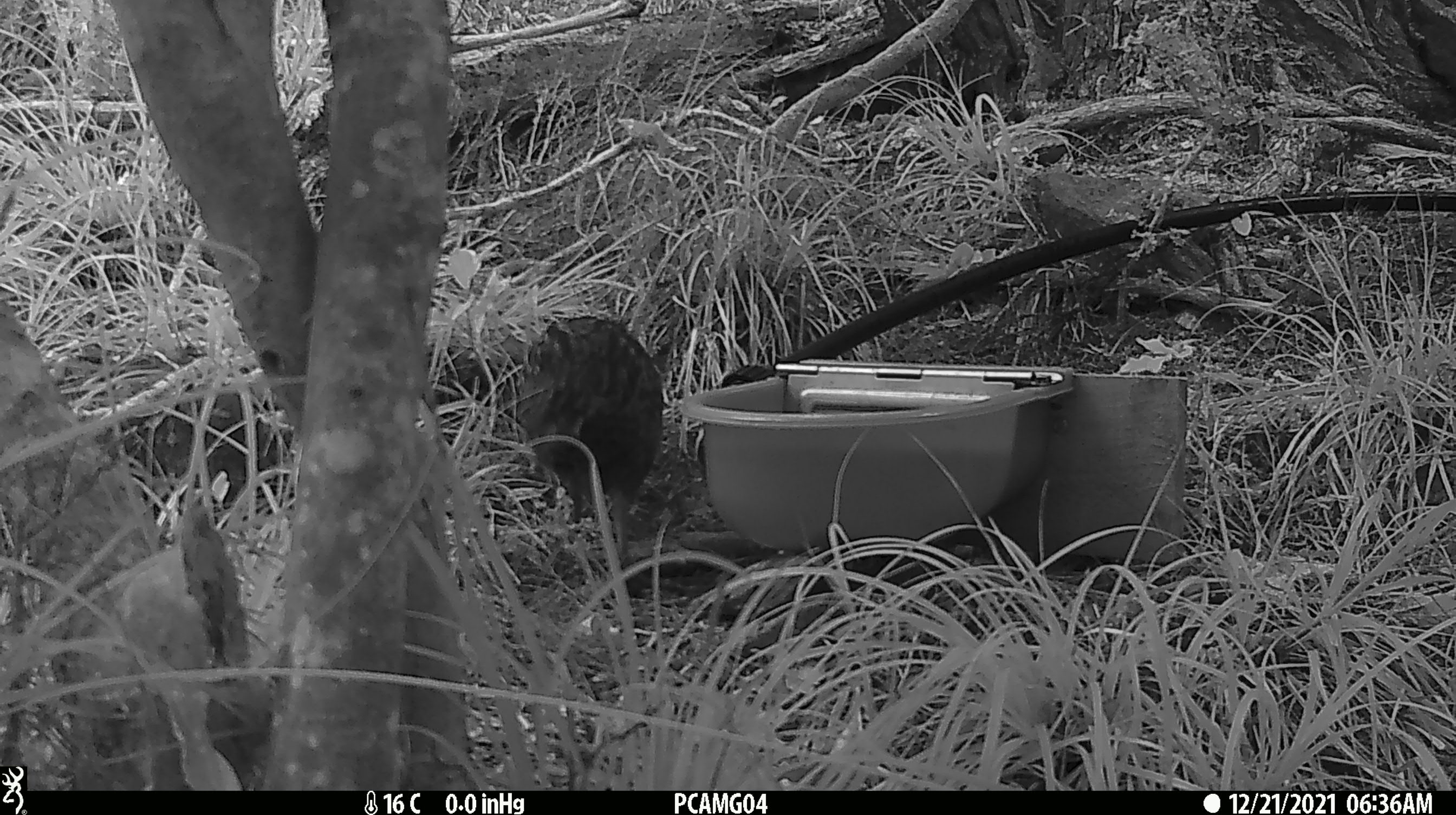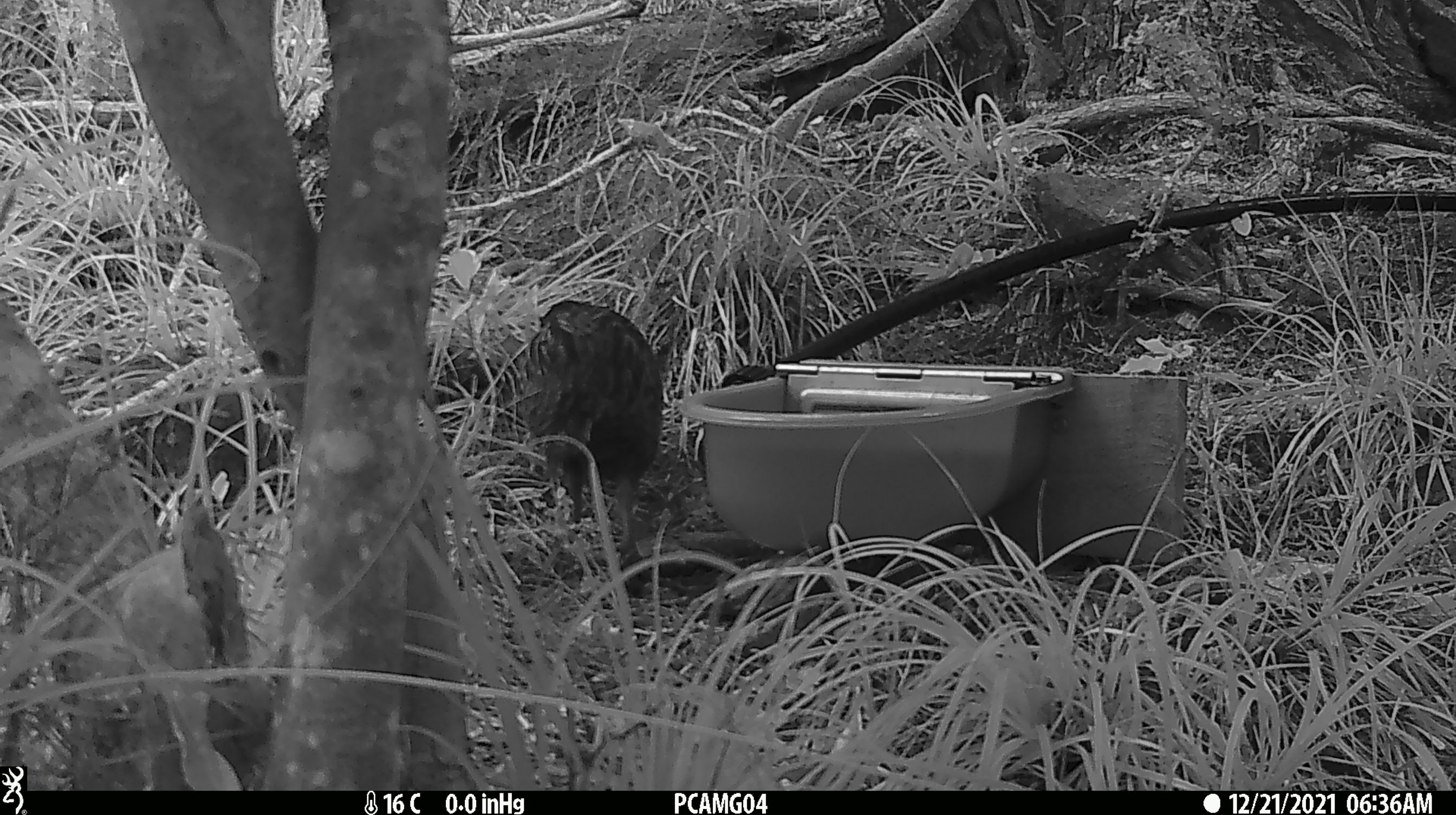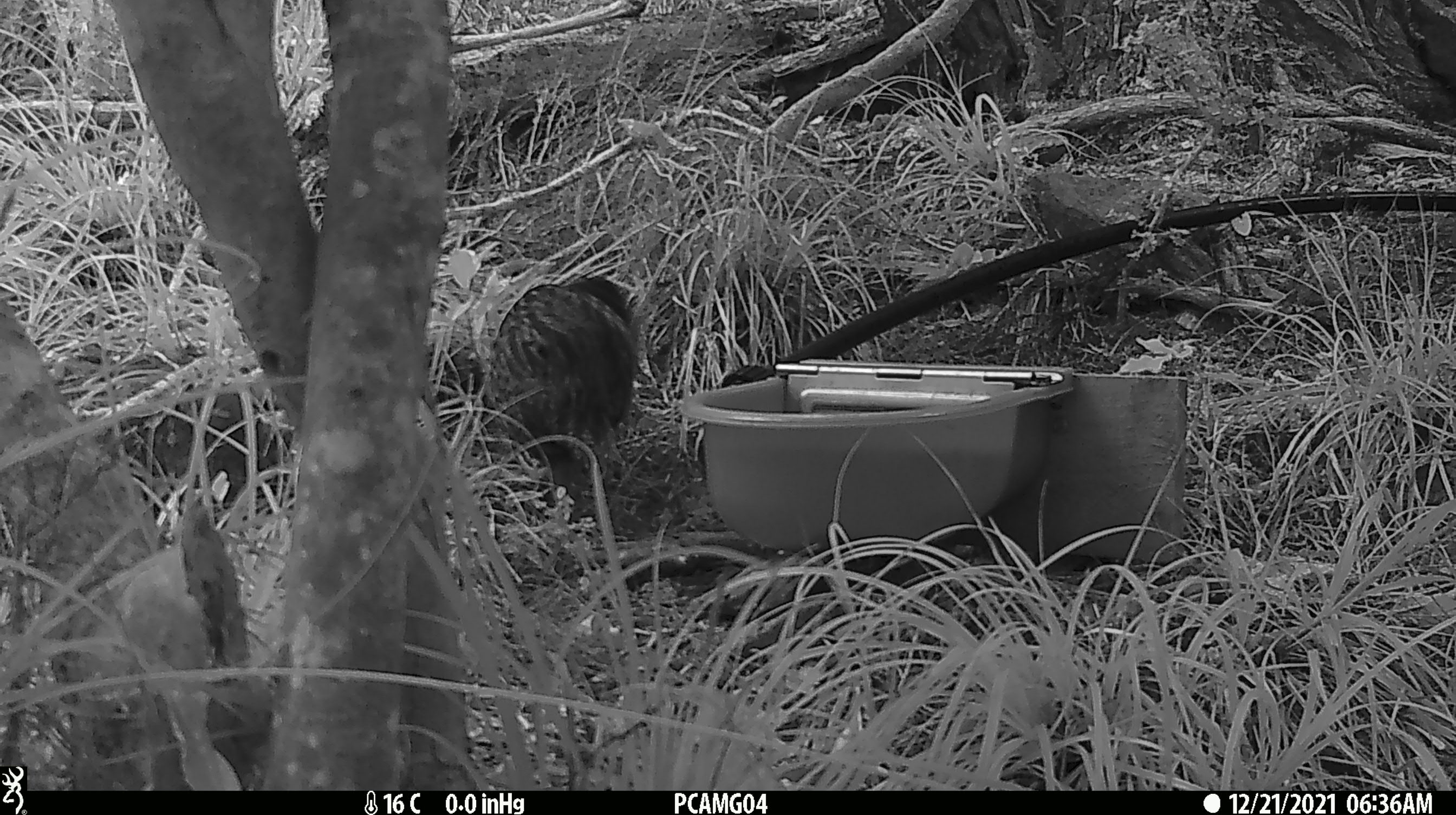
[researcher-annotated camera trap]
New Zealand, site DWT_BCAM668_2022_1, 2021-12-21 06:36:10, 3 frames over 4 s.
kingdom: Animalia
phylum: Chordata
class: Aves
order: Gruiformes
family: Rallidae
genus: Gallirallus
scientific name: Gallirallus australis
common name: weka